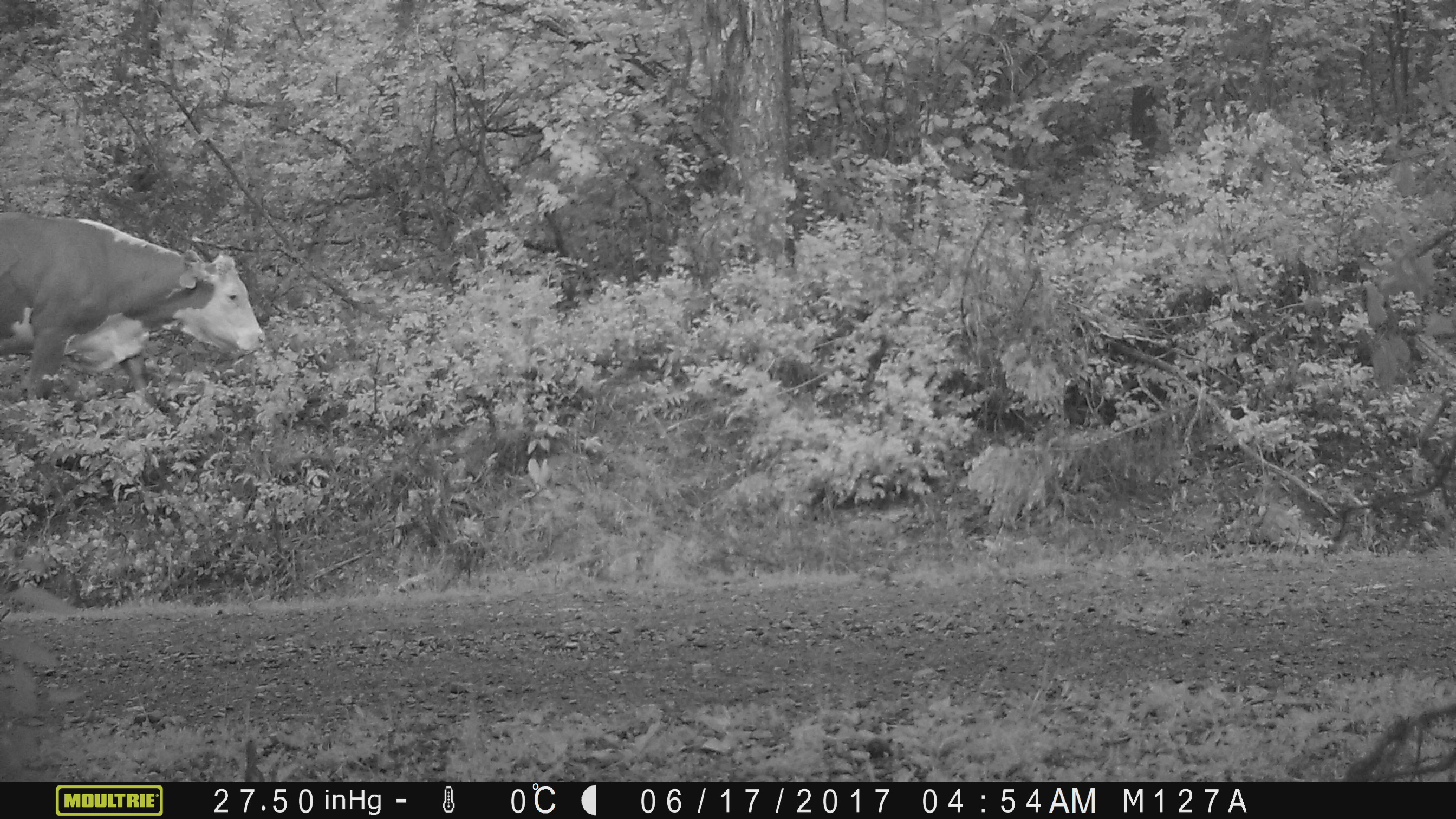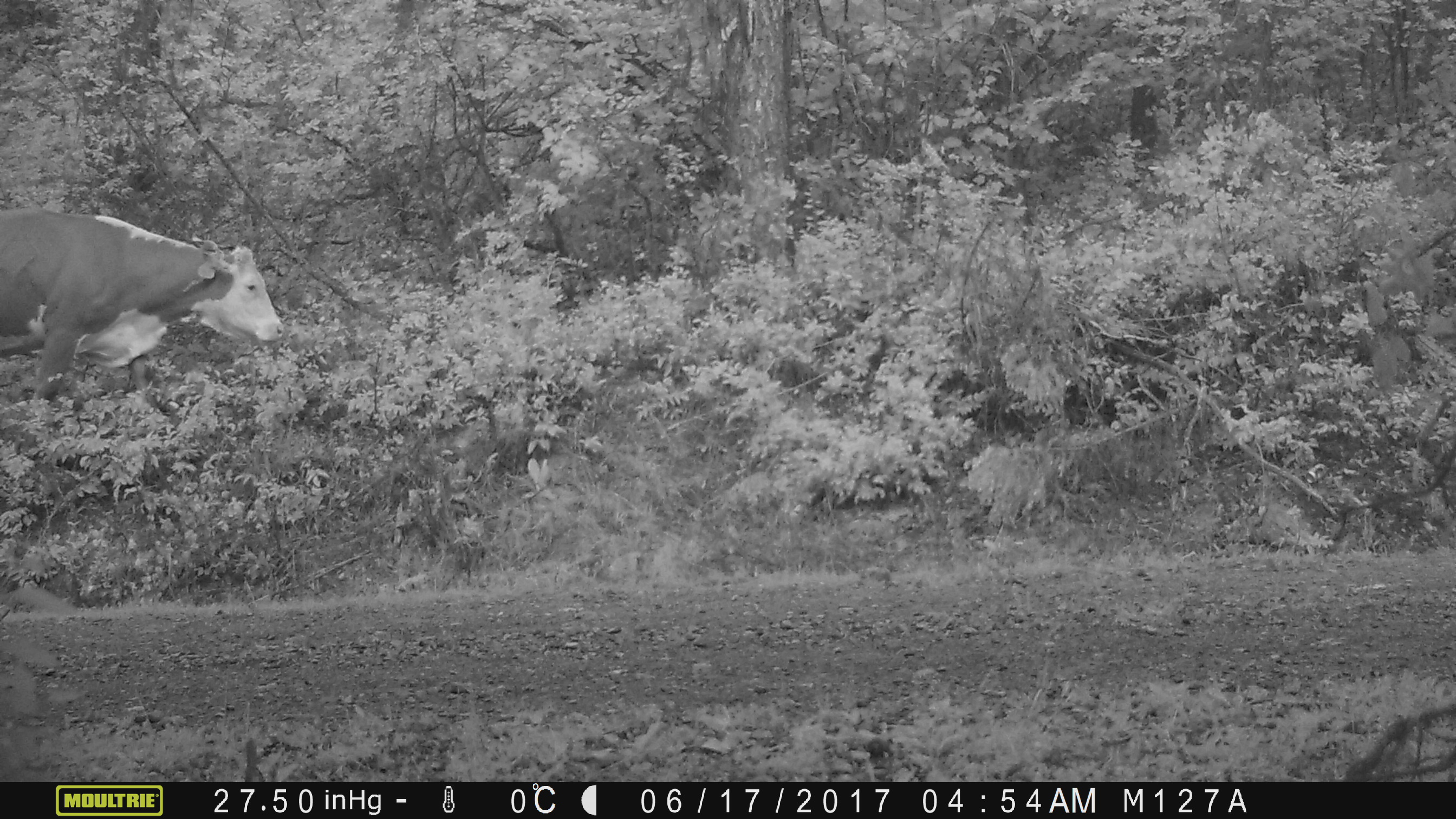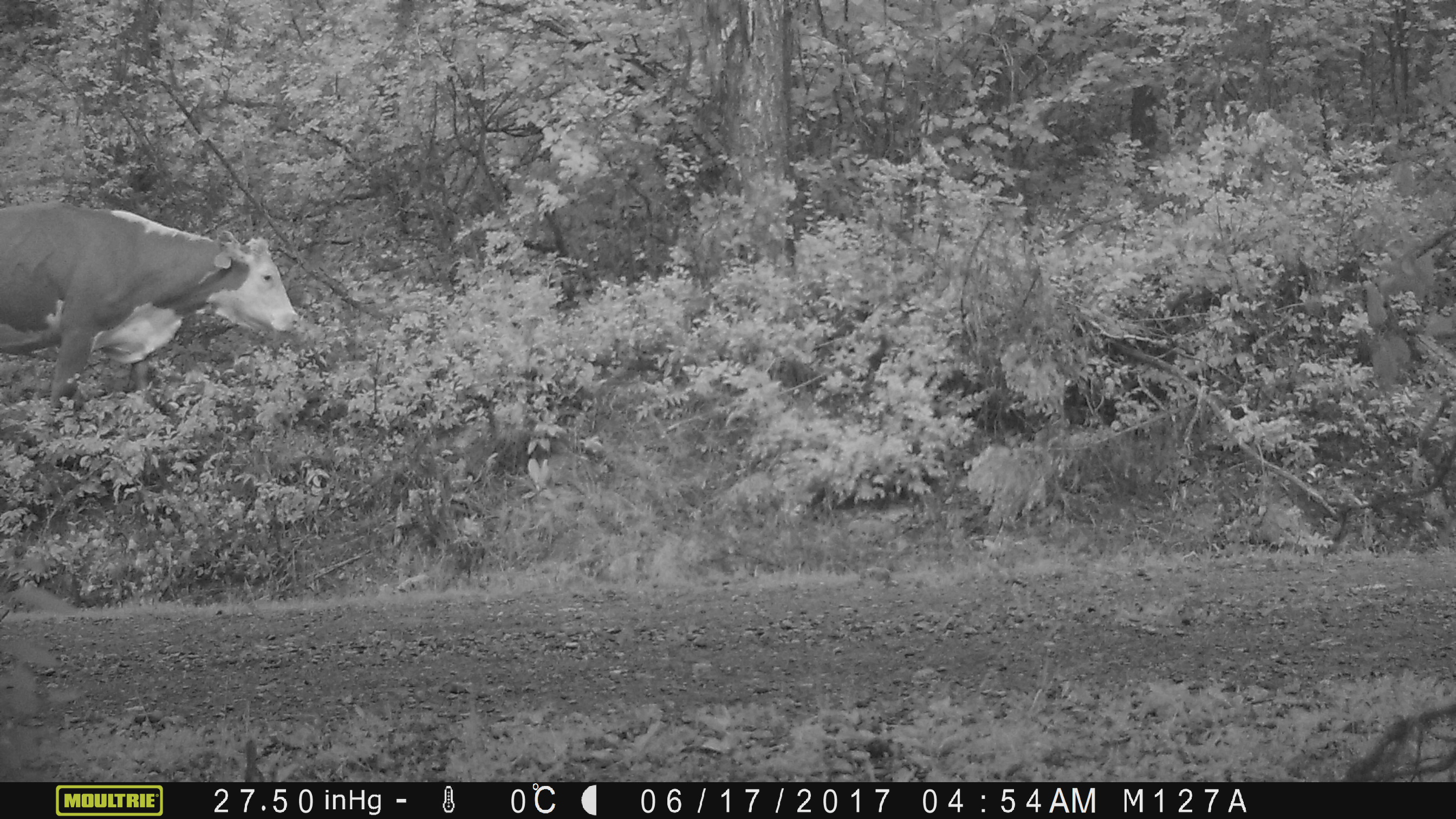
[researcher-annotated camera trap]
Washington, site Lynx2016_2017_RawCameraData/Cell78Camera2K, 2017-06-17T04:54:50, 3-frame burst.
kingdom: Animalia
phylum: Chordata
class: Mammalia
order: Artiodactyla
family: Bovidae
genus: Bos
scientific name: Bos taurus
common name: domestic cattle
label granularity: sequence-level